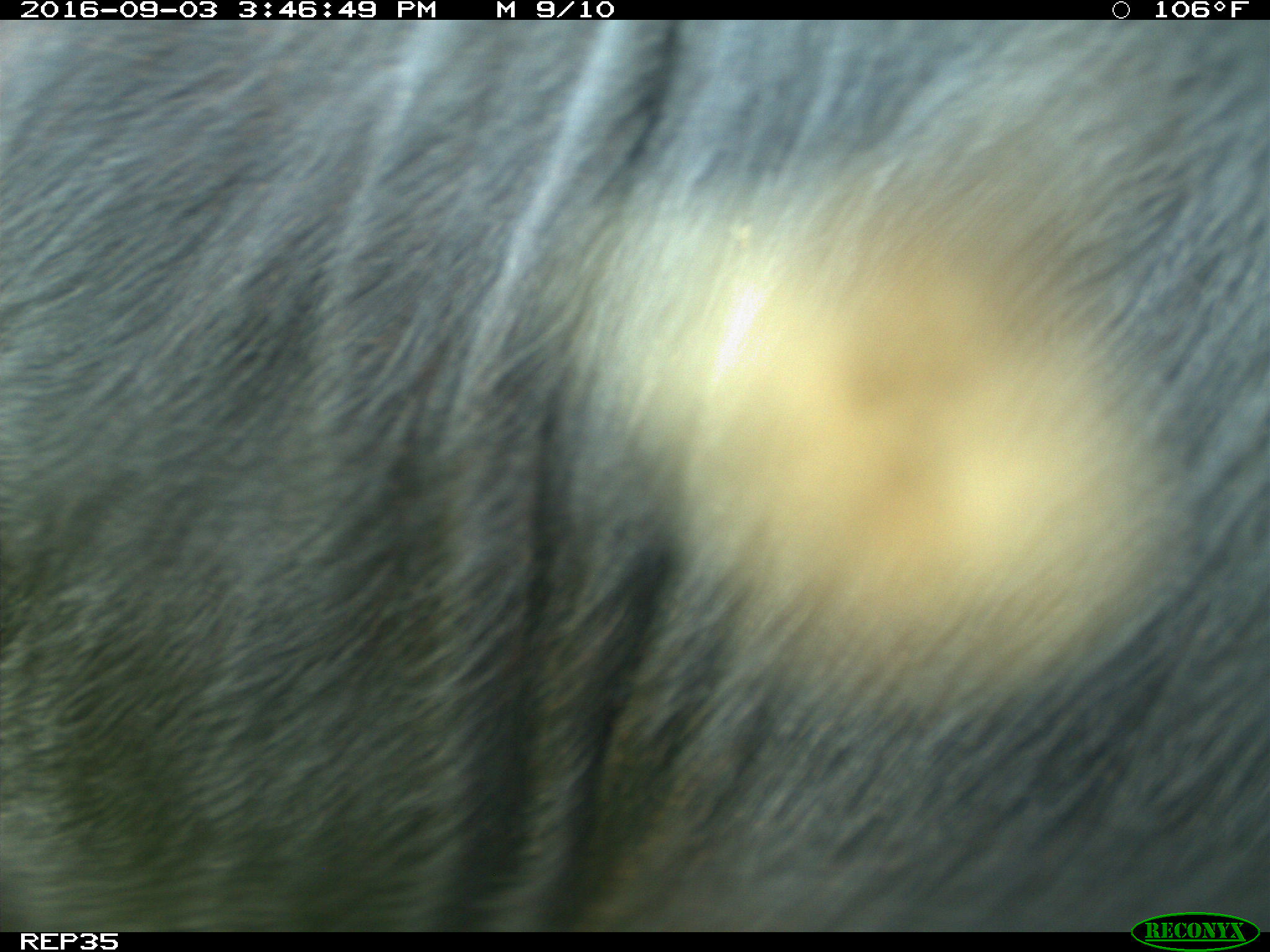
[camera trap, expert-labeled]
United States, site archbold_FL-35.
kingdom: Animalia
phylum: Chordata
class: Mammalia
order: Artiodactyla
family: Bovidae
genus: Bos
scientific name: Bos taurus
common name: domestic cow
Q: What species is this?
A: Bos taurus (domestic cow).